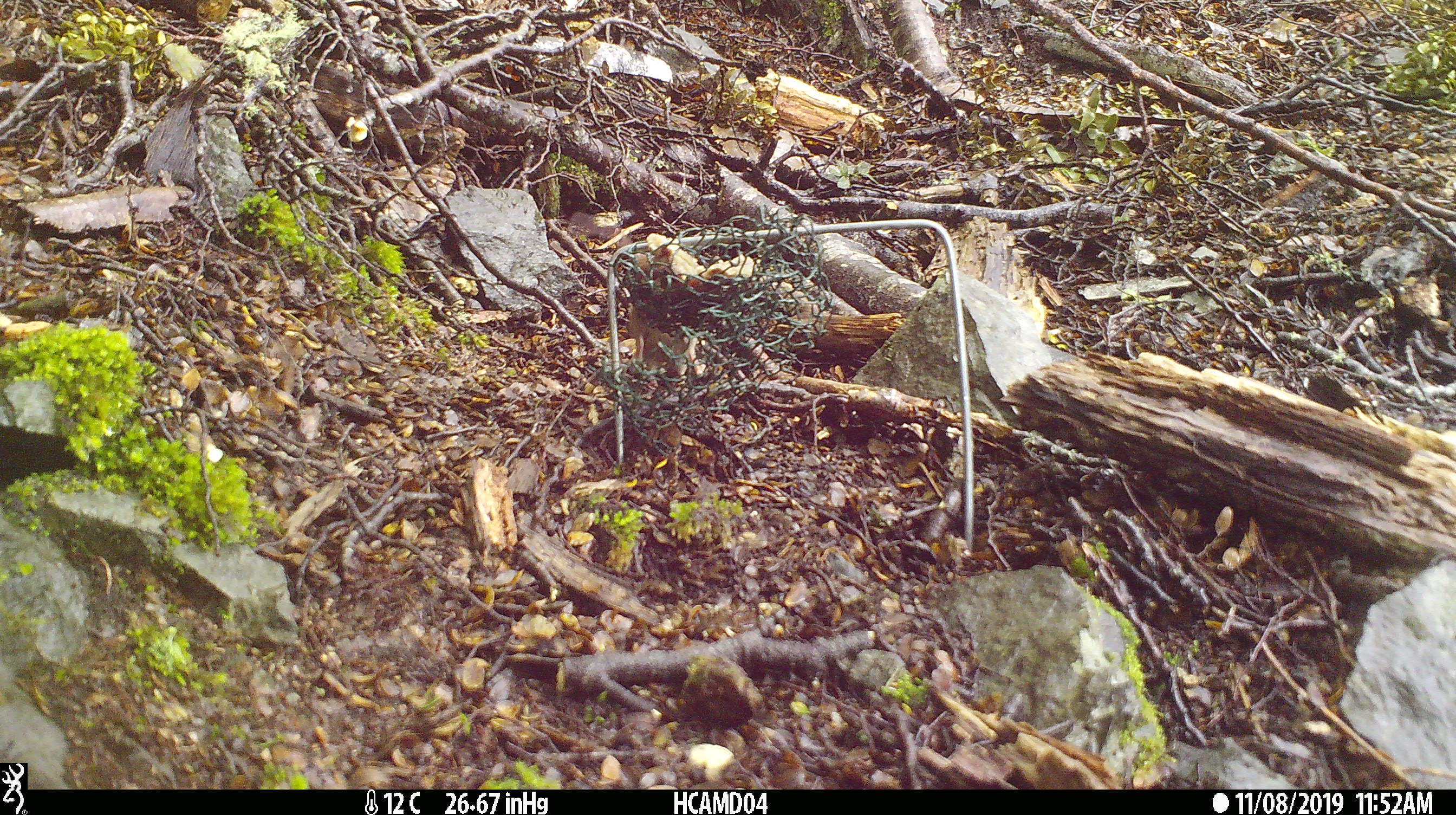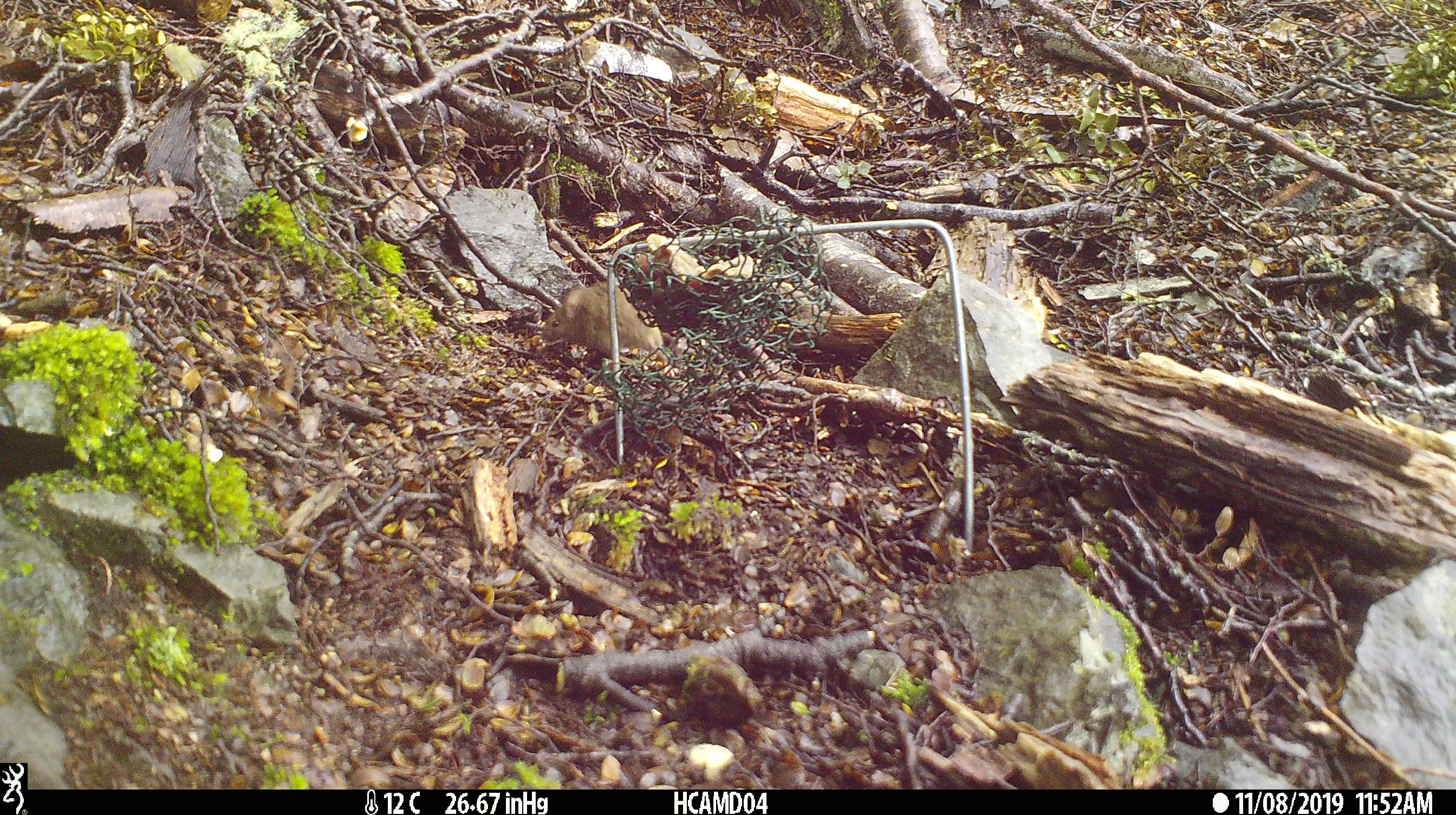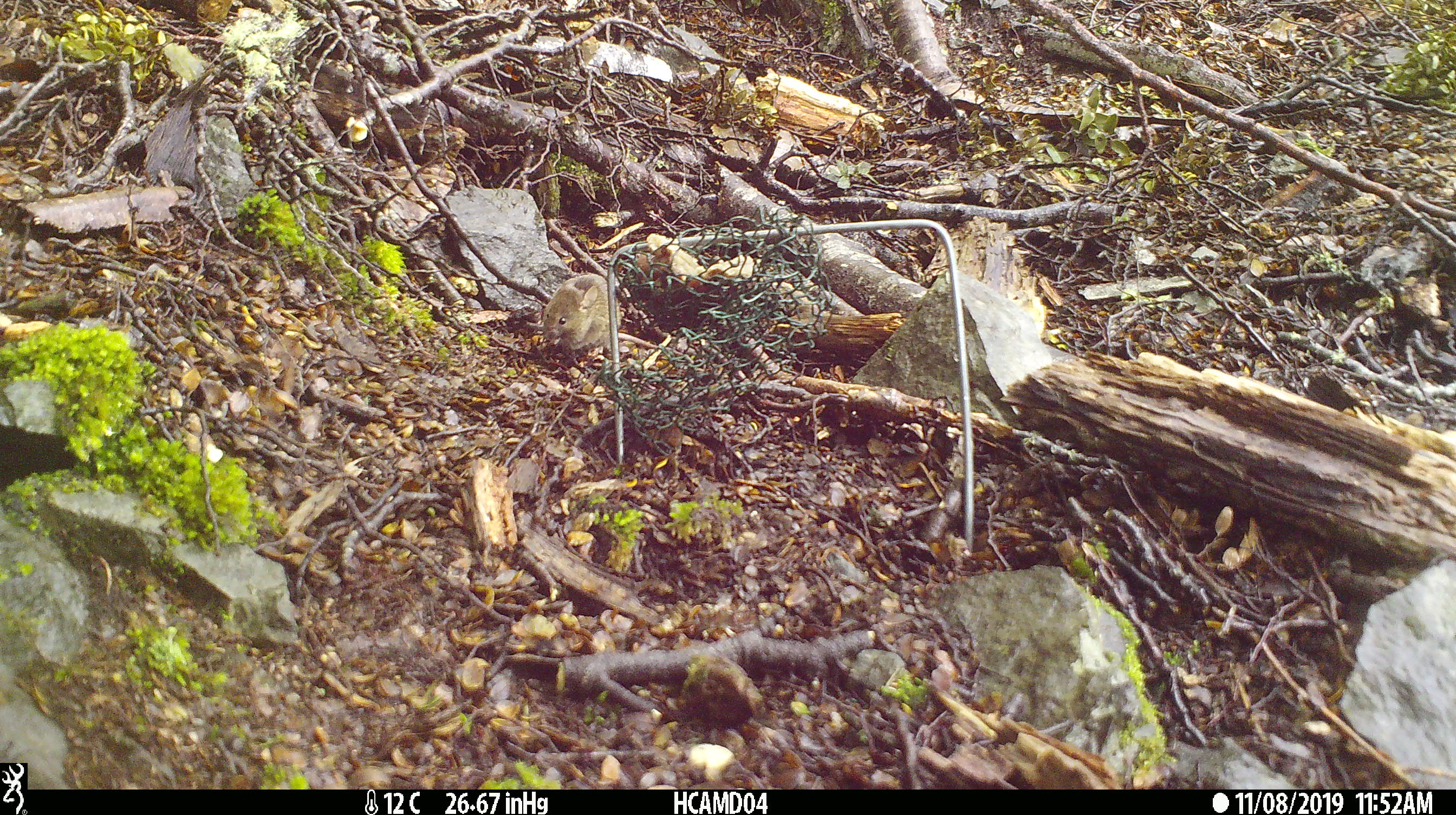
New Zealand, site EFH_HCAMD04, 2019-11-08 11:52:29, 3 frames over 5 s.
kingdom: Animalia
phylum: Chordata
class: Mammalia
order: Rodentia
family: Muridae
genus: Mus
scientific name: Mus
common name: mouse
Mouse (Mus).